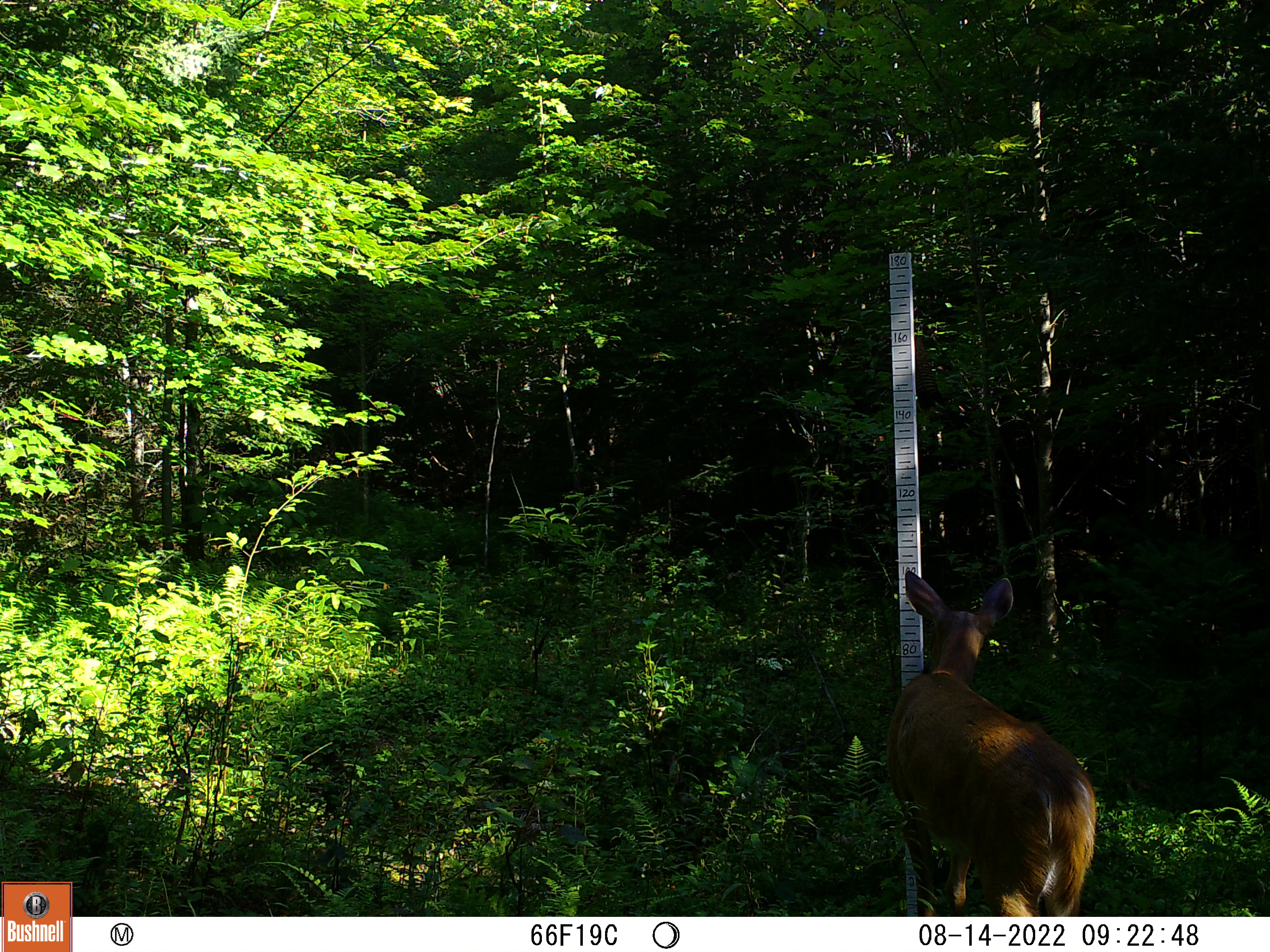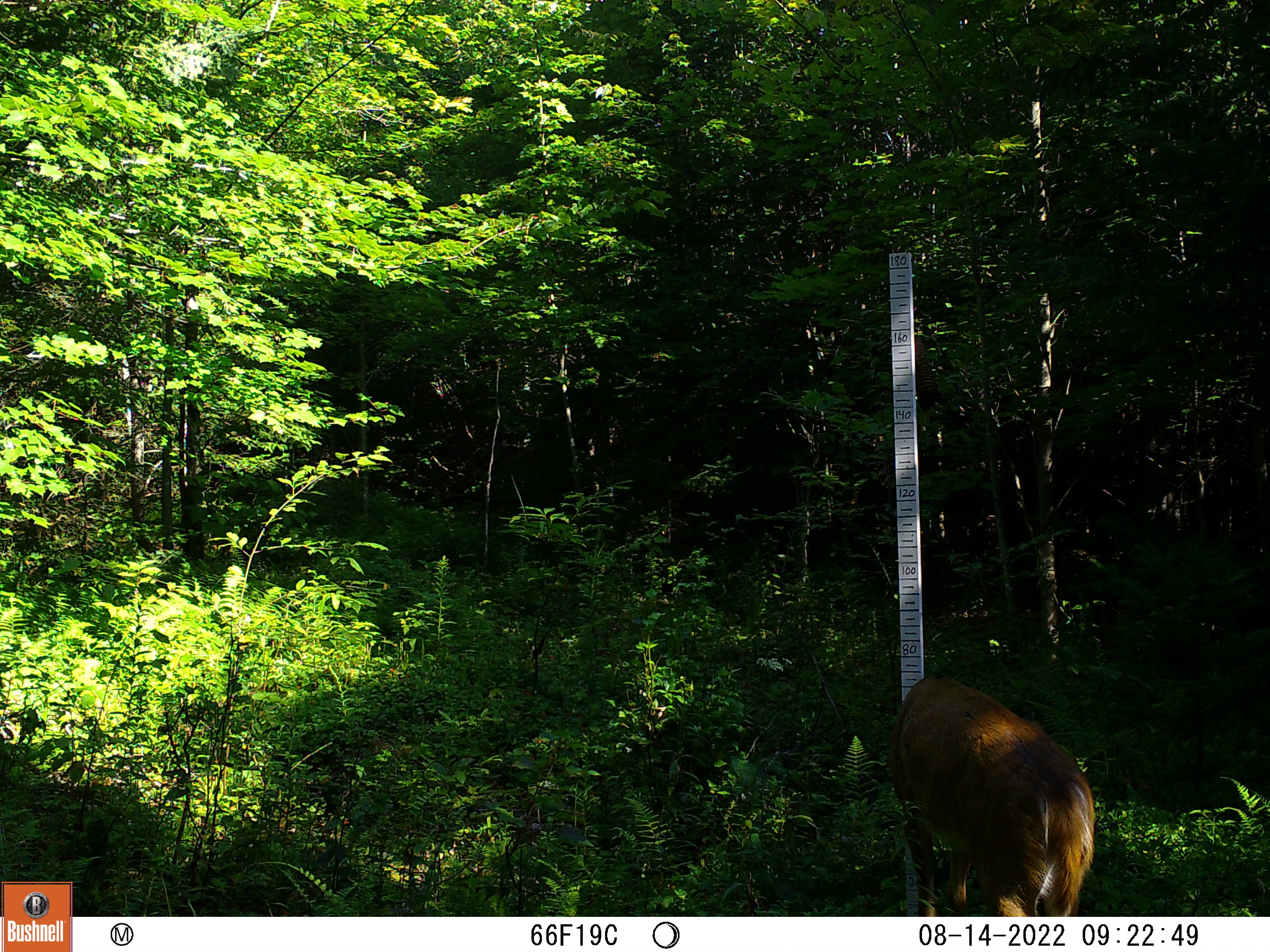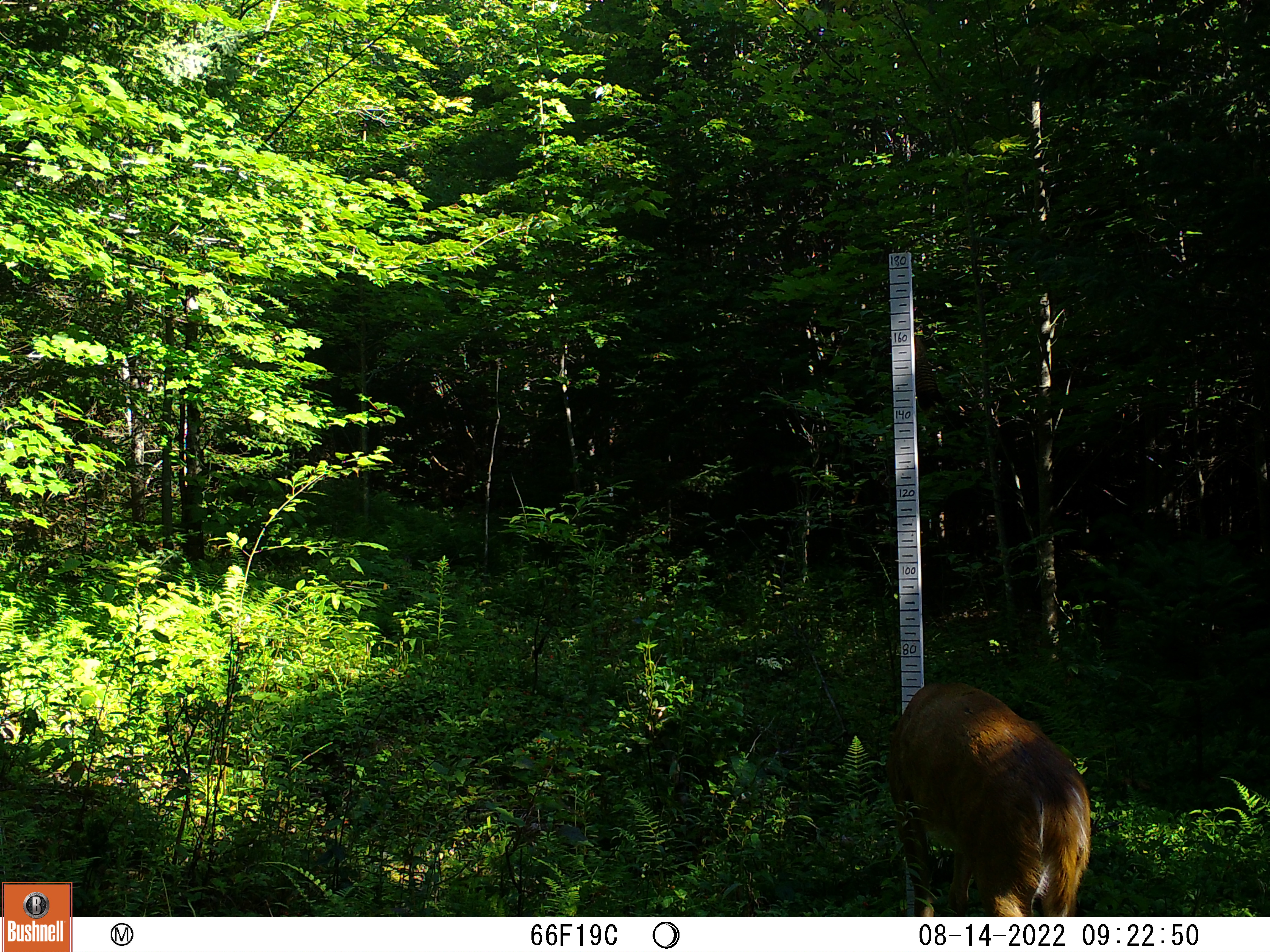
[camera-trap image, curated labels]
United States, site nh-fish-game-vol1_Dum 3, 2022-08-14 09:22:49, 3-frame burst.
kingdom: Animalia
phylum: Chordata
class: Mammalia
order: Artiodactyla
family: Cervidae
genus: Odocoileus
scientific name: Odocoileus virginianus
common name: white-tailed deer